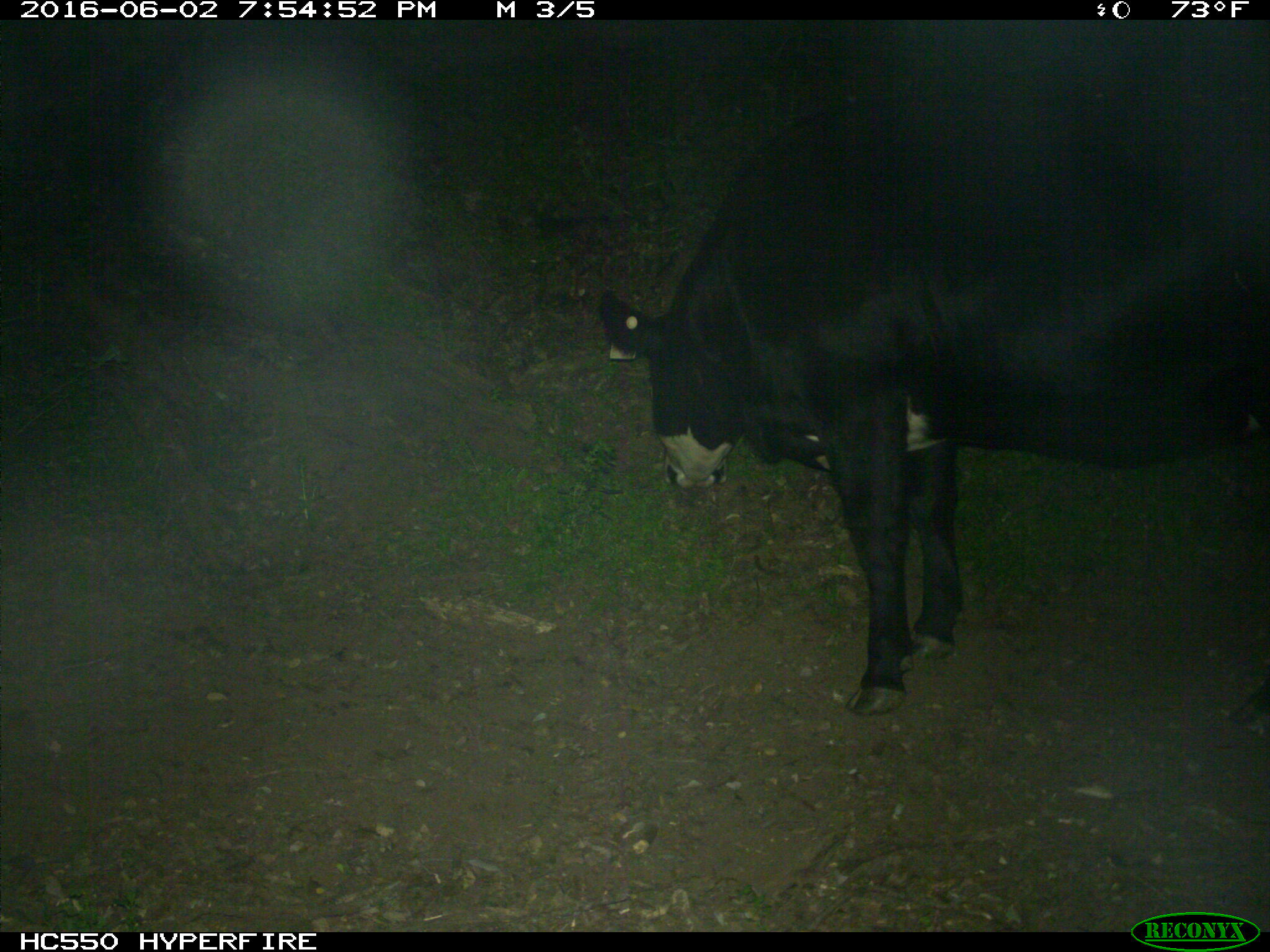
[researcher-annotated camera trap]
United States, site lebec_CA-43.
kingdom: Animalia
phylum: Chordata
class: Mammalia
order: Artiodactyla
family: Bovidae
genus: Bos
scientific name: Bos taurus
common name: domestic cow